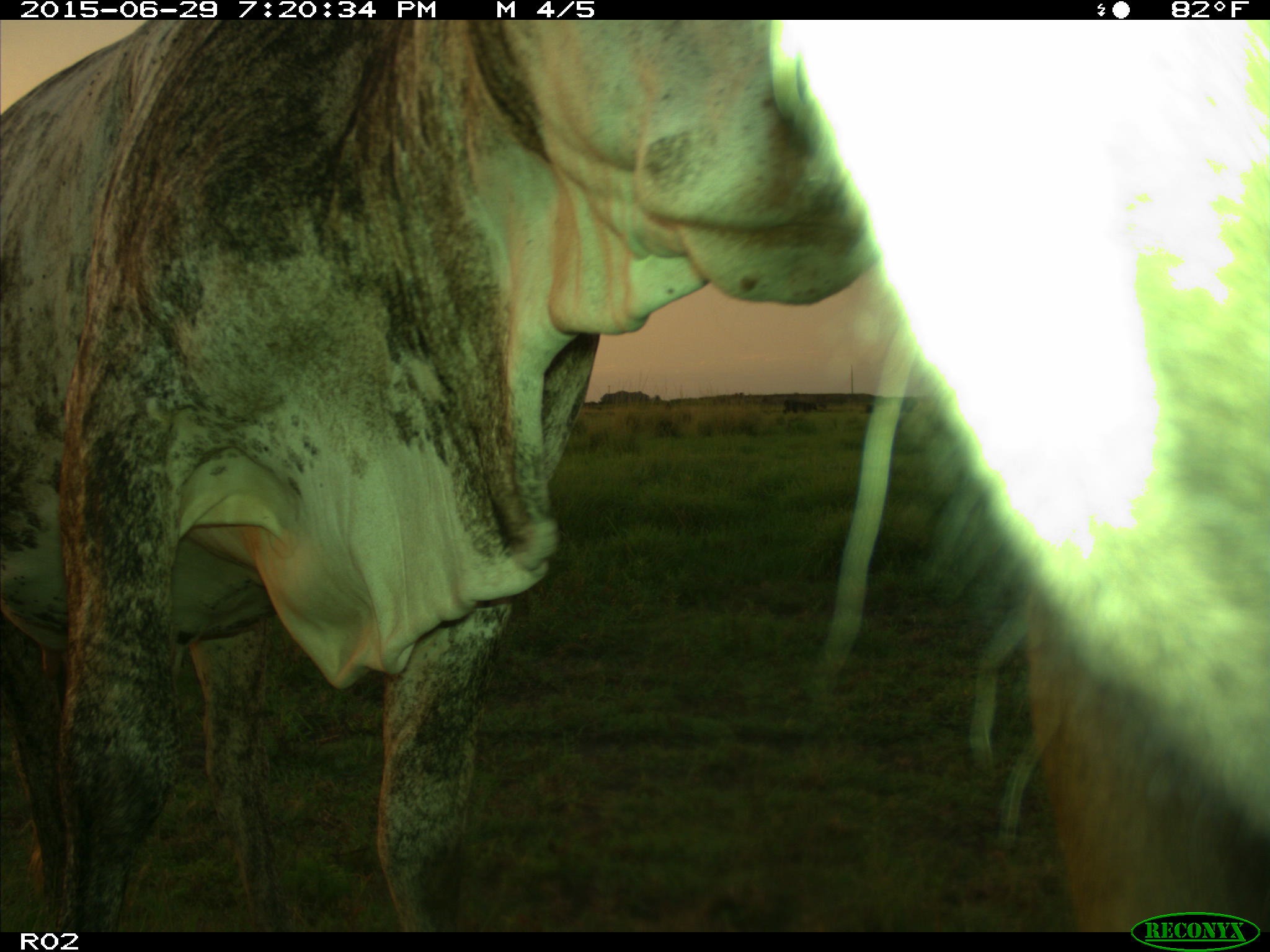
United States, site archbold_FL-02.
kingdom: Animalia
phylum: Chordata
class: Mammalia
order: Artiodactyla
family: Bovidae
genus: Bos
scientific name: Bos taurus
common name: domestic cow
Bos taurus (domestic cow).